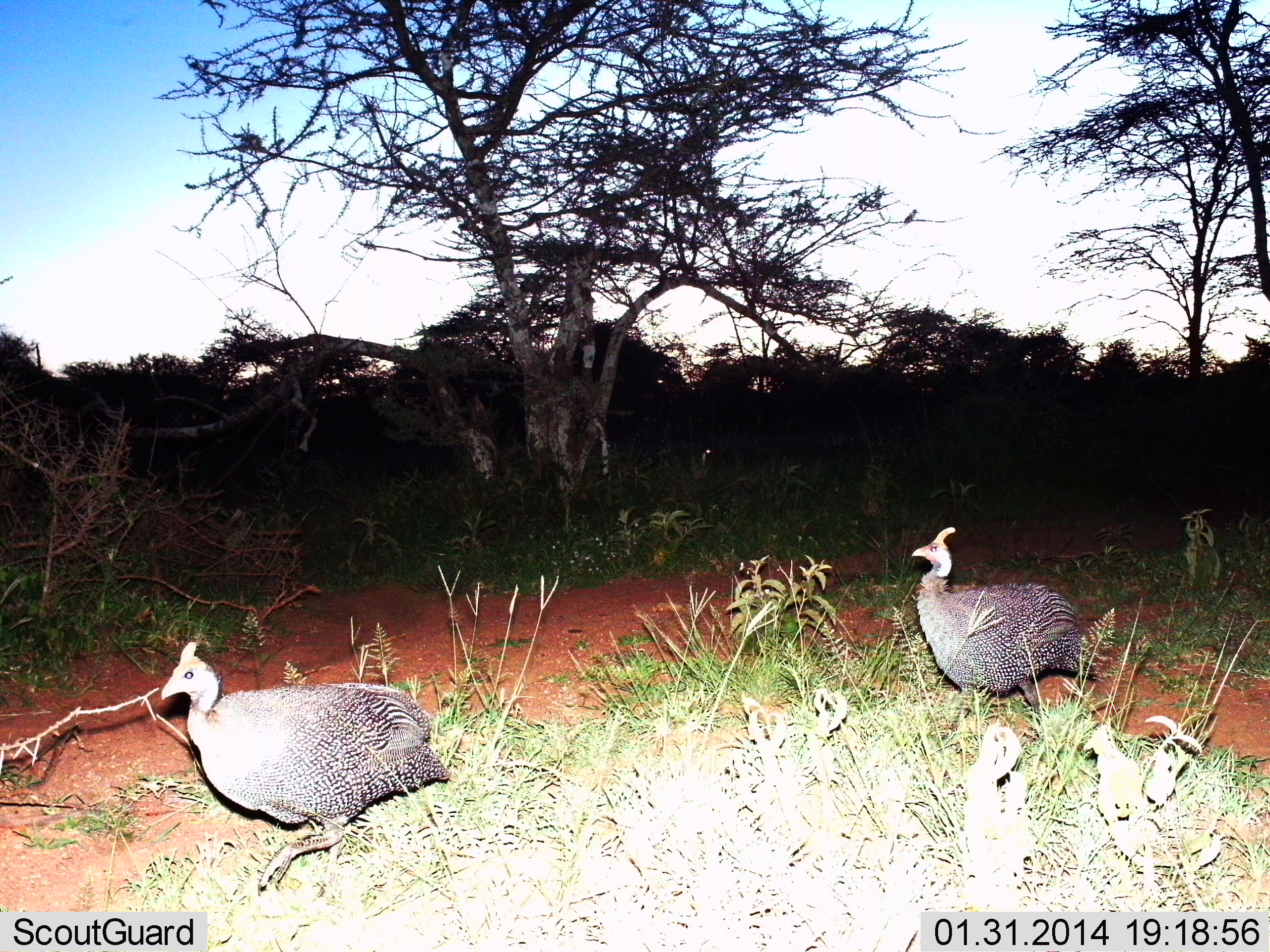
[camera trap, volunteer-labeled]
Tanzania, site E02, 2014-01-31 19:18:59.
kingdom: Animalia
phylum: Chordata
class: Aves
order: Galliformes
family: Numididae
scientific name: Numididae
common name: guinea fowl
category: guineafowl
Guineafowl (guinea fowl) (Numididae), count 2. Behavior (volunteer vote fractions): standing 20%, resting 0%, moving 80%, interacting 0%. Young present (vote fraction): 0%. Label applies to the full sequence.